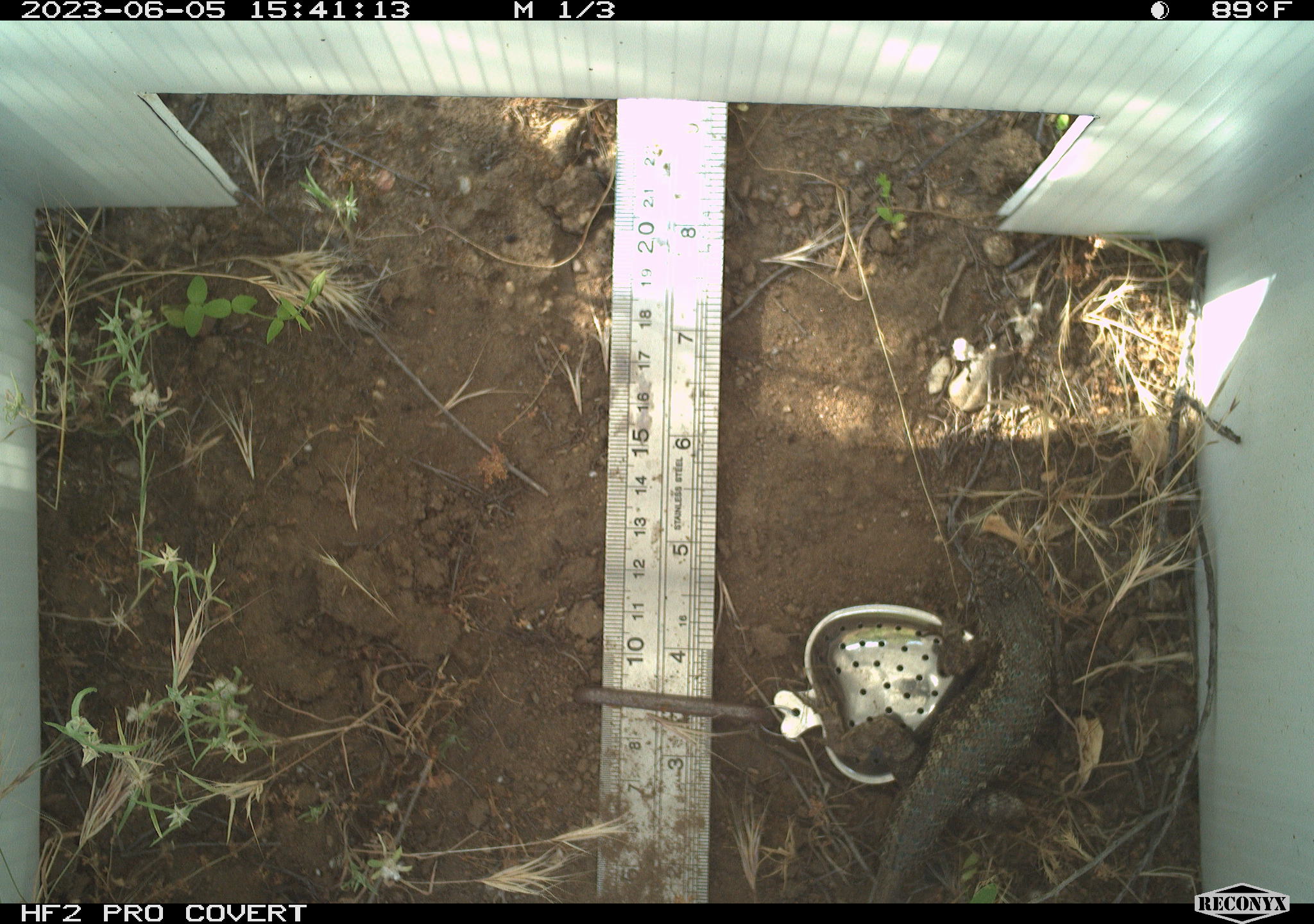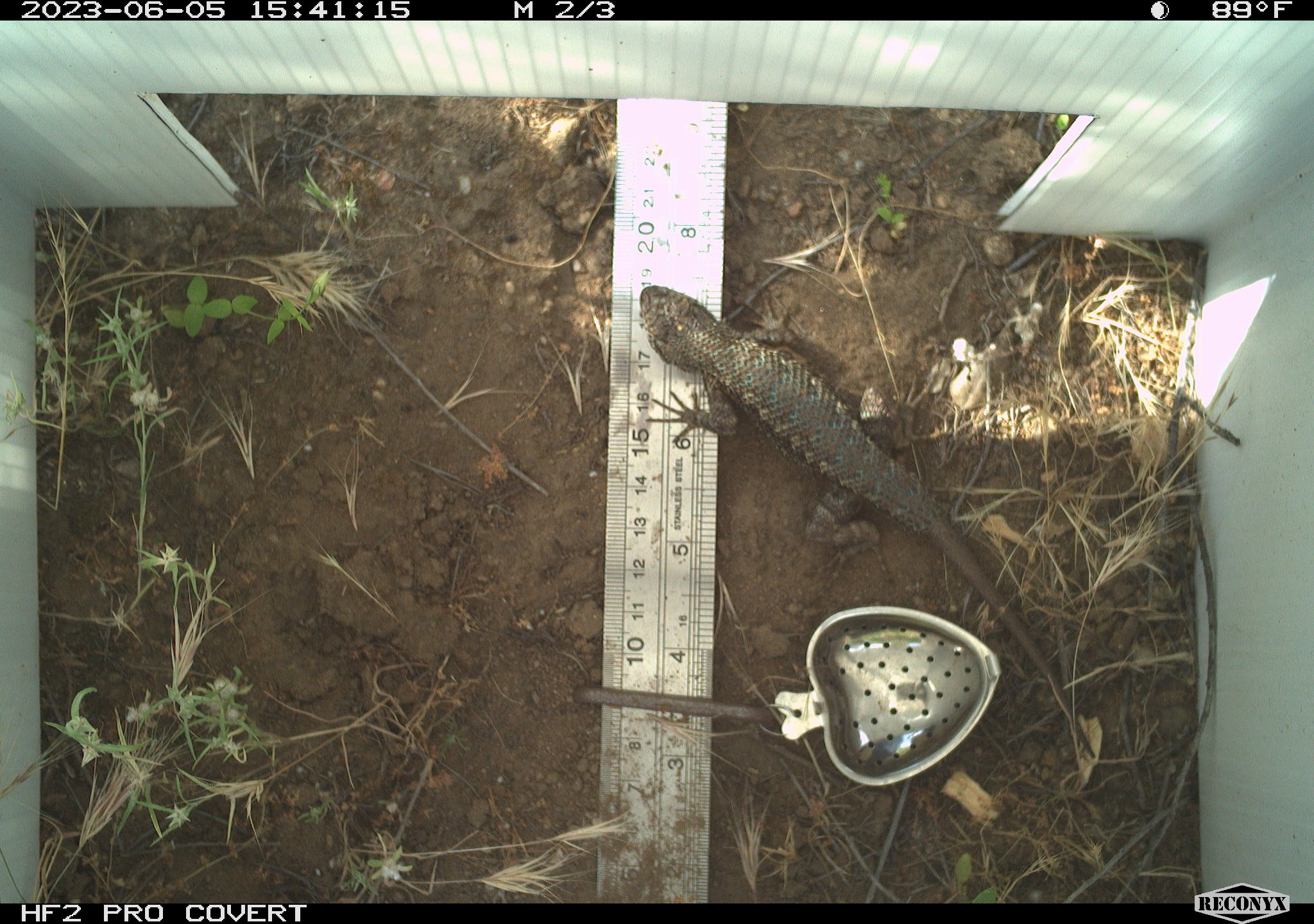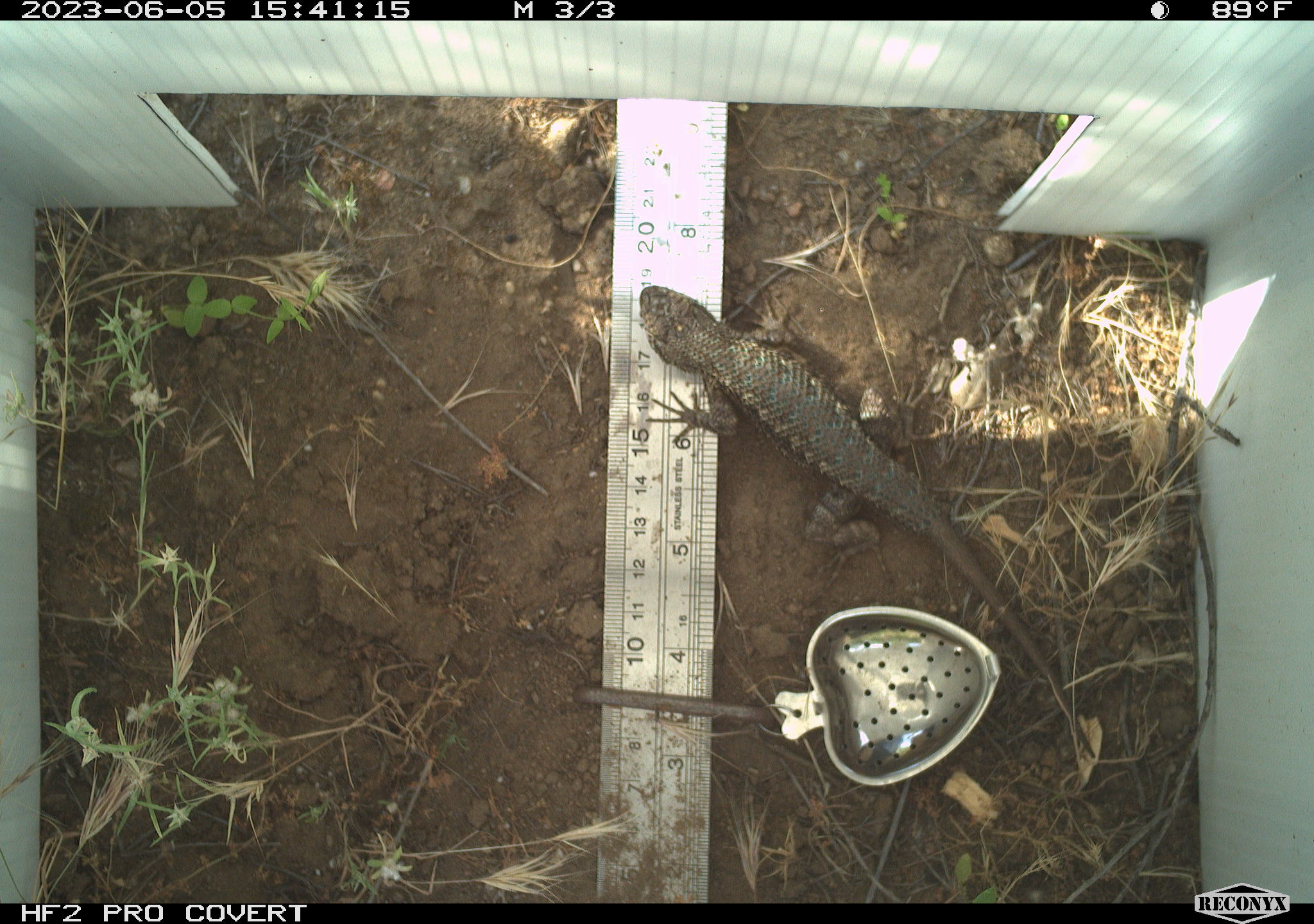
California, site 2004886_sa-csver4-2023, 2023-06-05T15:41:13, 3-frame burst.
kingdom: Animalia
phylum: Chordata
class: Reptilia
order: Squamata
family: Phrynosomatidae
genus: Sceloporus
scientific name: Sceloporus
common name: spiny lizards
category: sceloporus species